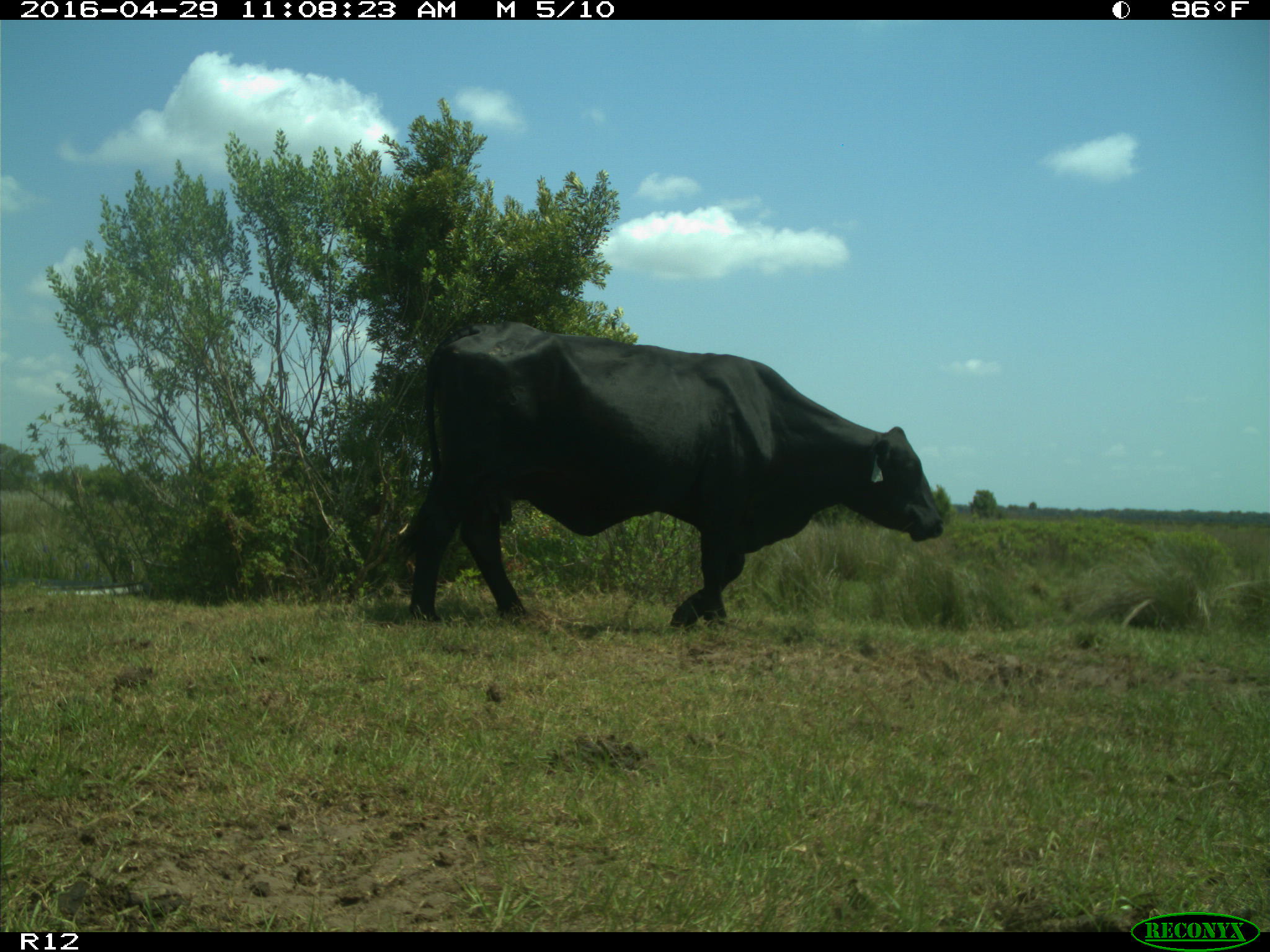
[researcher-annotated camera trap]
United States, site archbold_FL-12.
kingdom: Animalia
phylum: Chordata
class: Mammalia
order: Artiodactyla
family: Bovidae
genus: Bos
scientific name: Bos taurus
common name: domestic cow